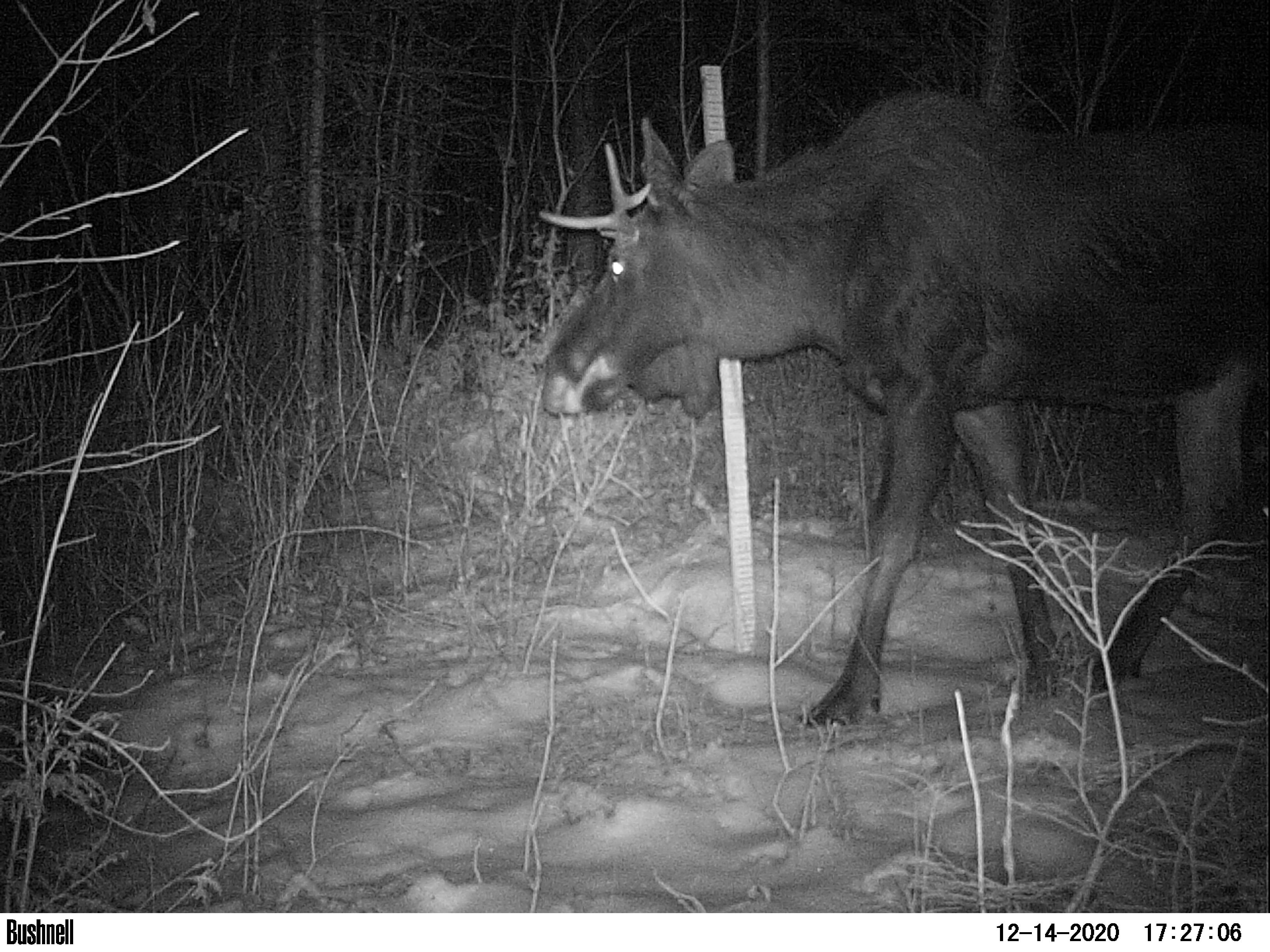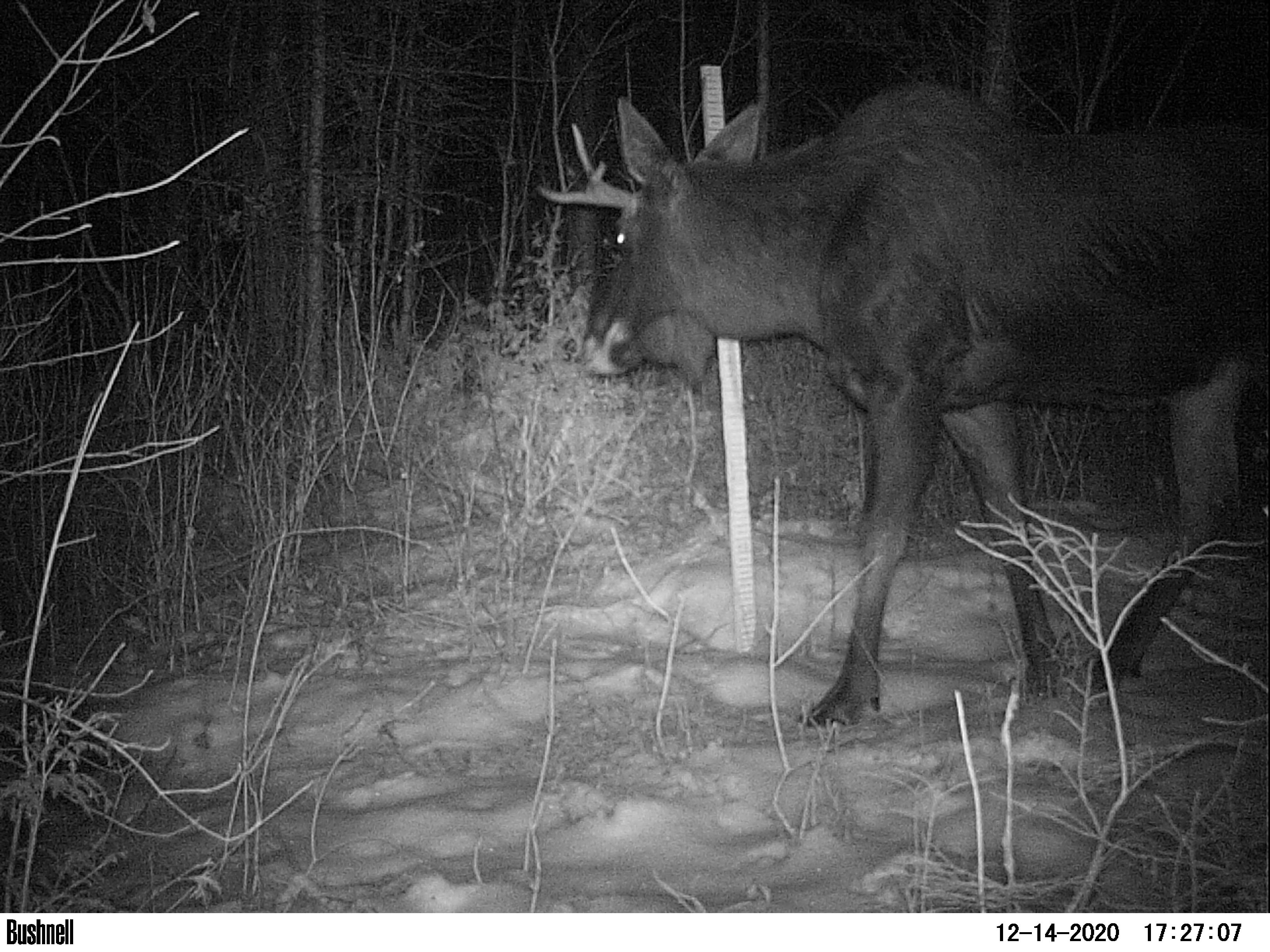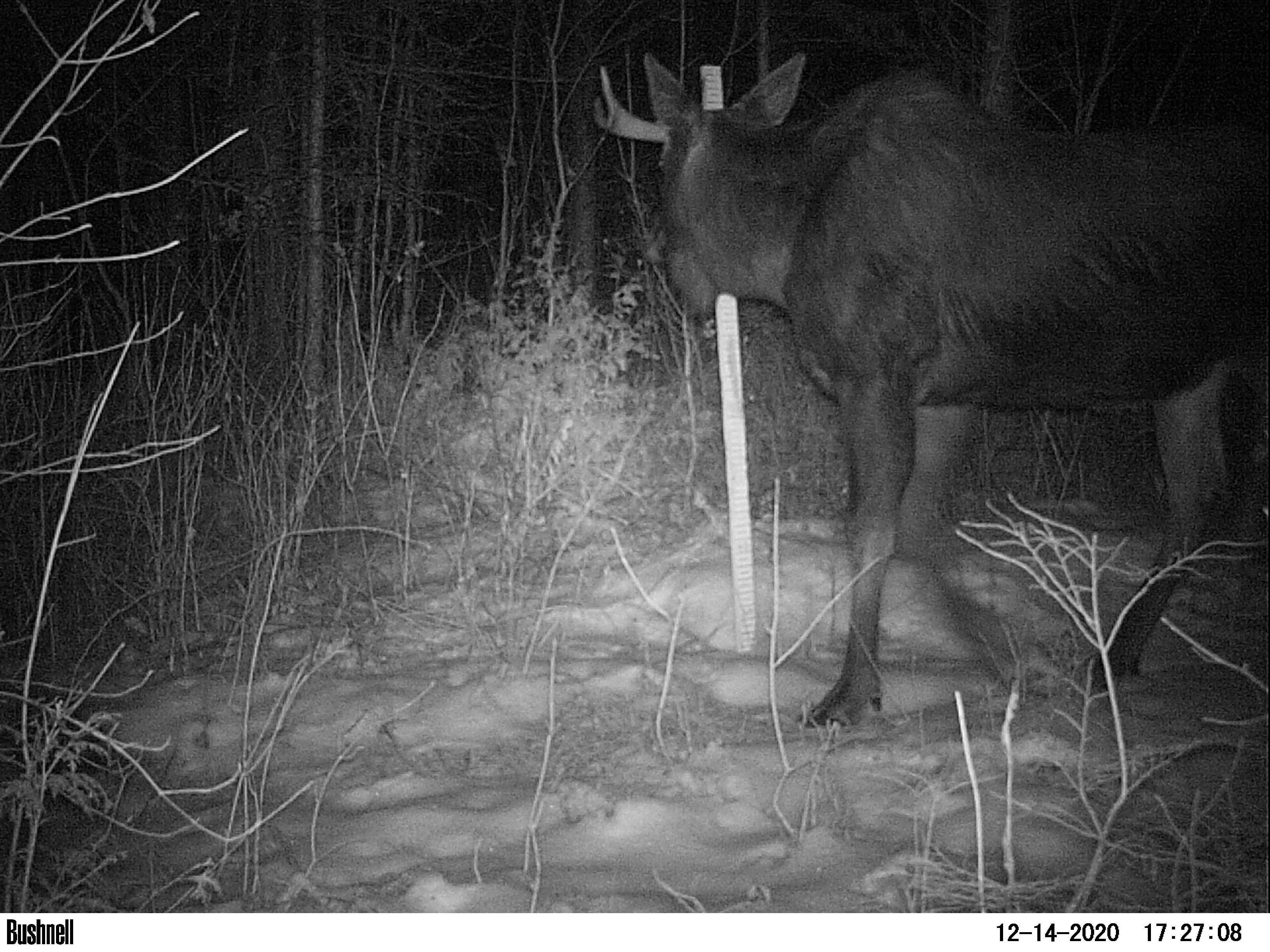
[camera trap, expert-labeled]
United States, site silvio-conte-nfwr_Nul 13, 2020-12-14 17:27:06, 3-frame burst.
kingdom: Animalia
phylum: Chordata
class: Mammalia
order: Artiodactyla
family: Cervidae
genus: Alces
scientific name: Alces alces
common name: moose